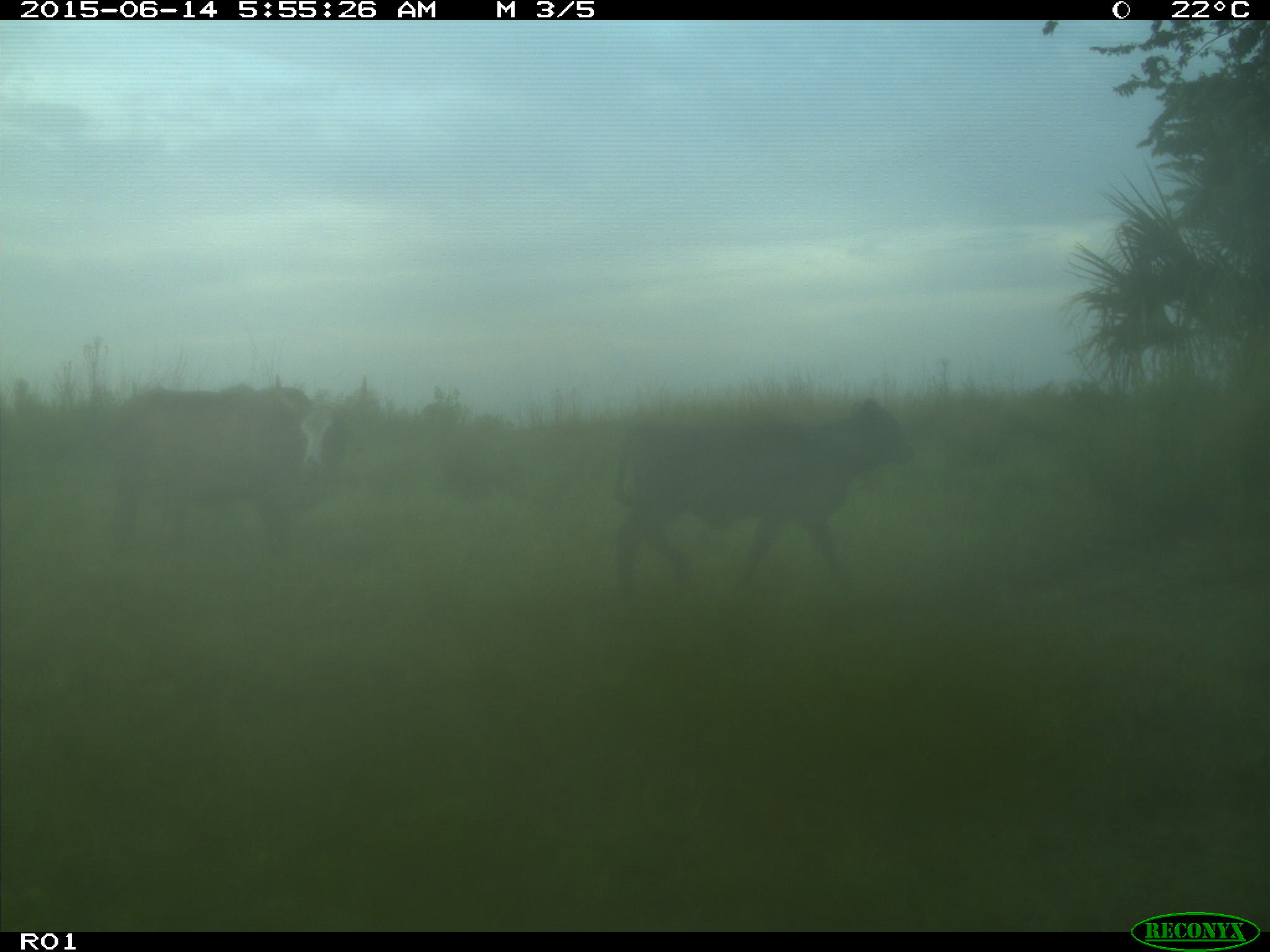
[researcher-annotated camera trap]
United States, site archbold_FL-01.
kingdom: Animalia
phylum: Chordata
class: Mammalia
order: Artiodactyla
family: Bovidae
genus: Bos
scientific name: Bos taurus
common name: domestic cow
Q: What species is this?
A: Bos taurus (domestic cow).